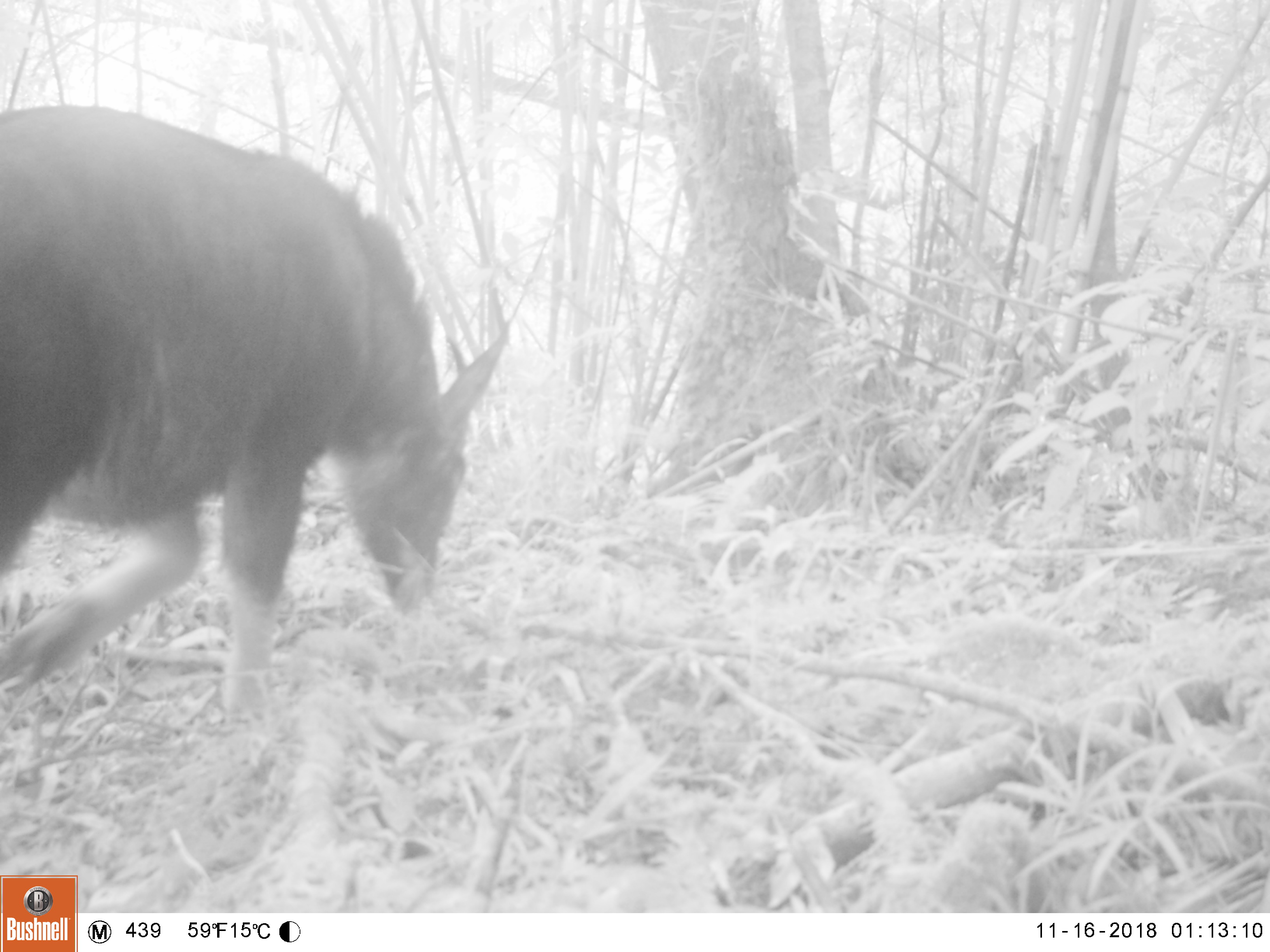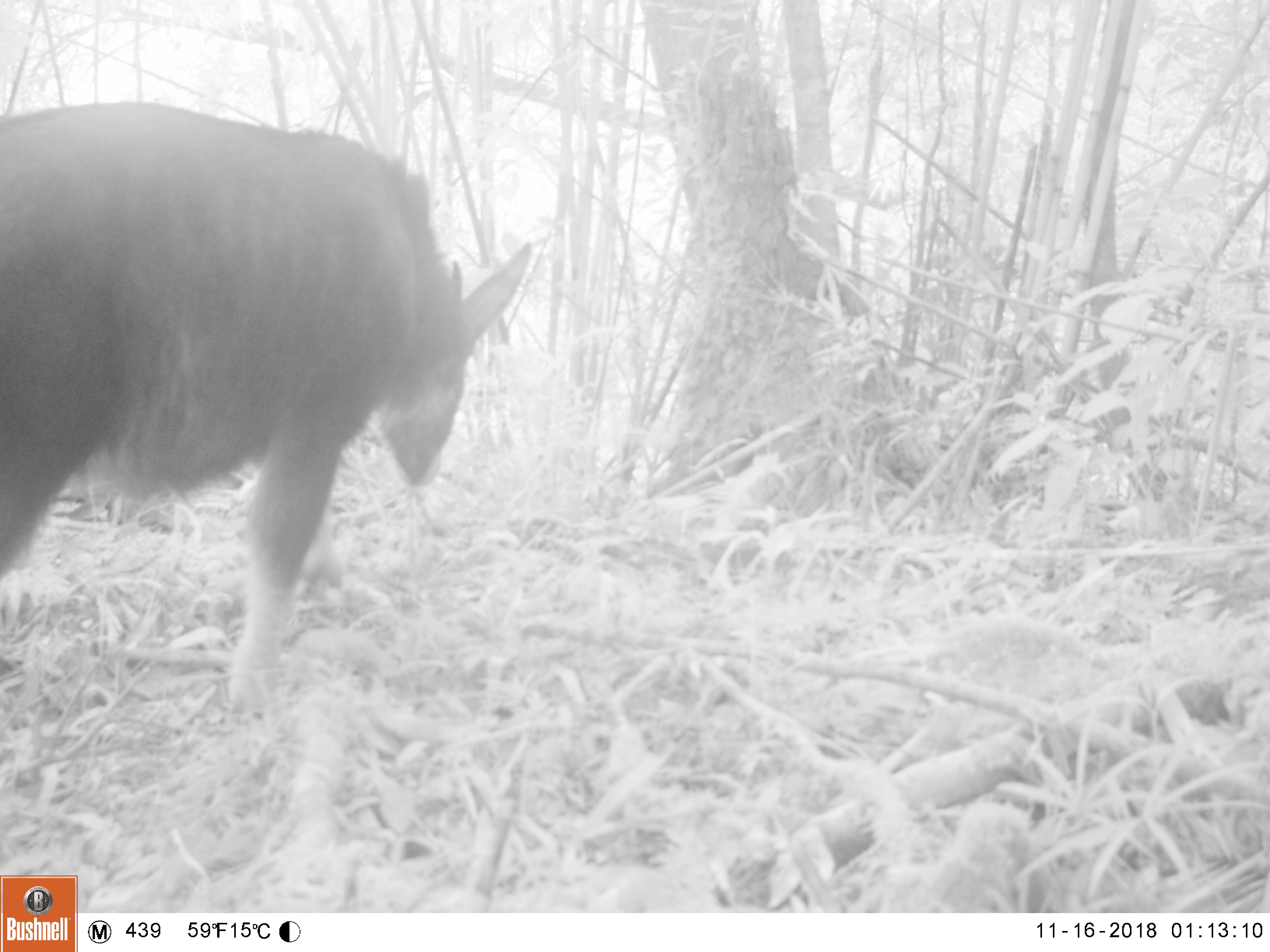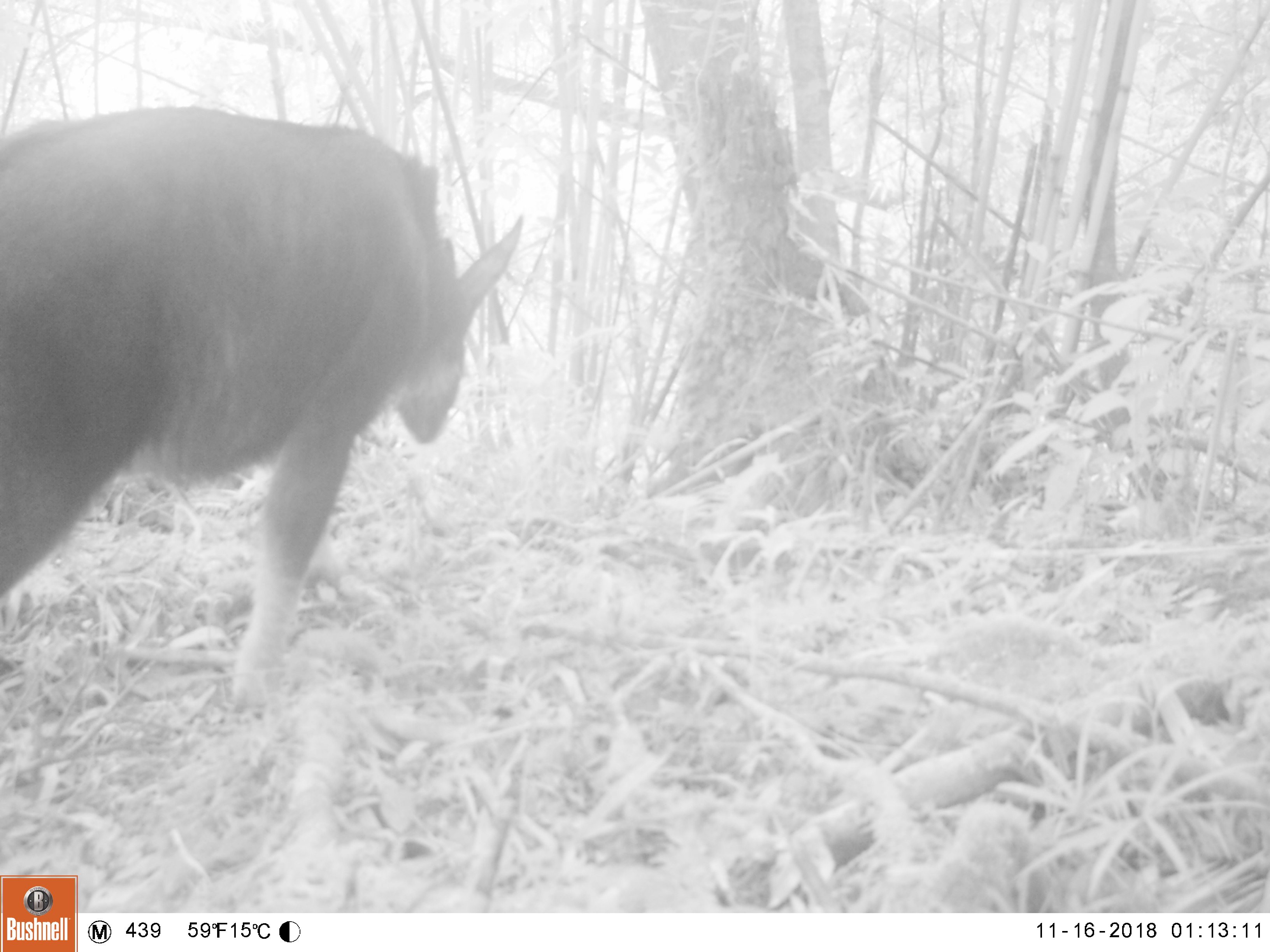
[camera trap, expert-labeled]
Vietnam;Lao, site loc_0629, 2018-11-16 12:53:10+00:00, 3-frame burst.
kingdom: Animalia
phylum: Chordata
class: Mammalia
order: Artiodactyla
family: Bovidae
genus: Capricornis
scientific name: Capricornis sumatraensis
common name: chinese serow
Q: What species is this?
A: Chinese serow (Capricornis sumatraensis).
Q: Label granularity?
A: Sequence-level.